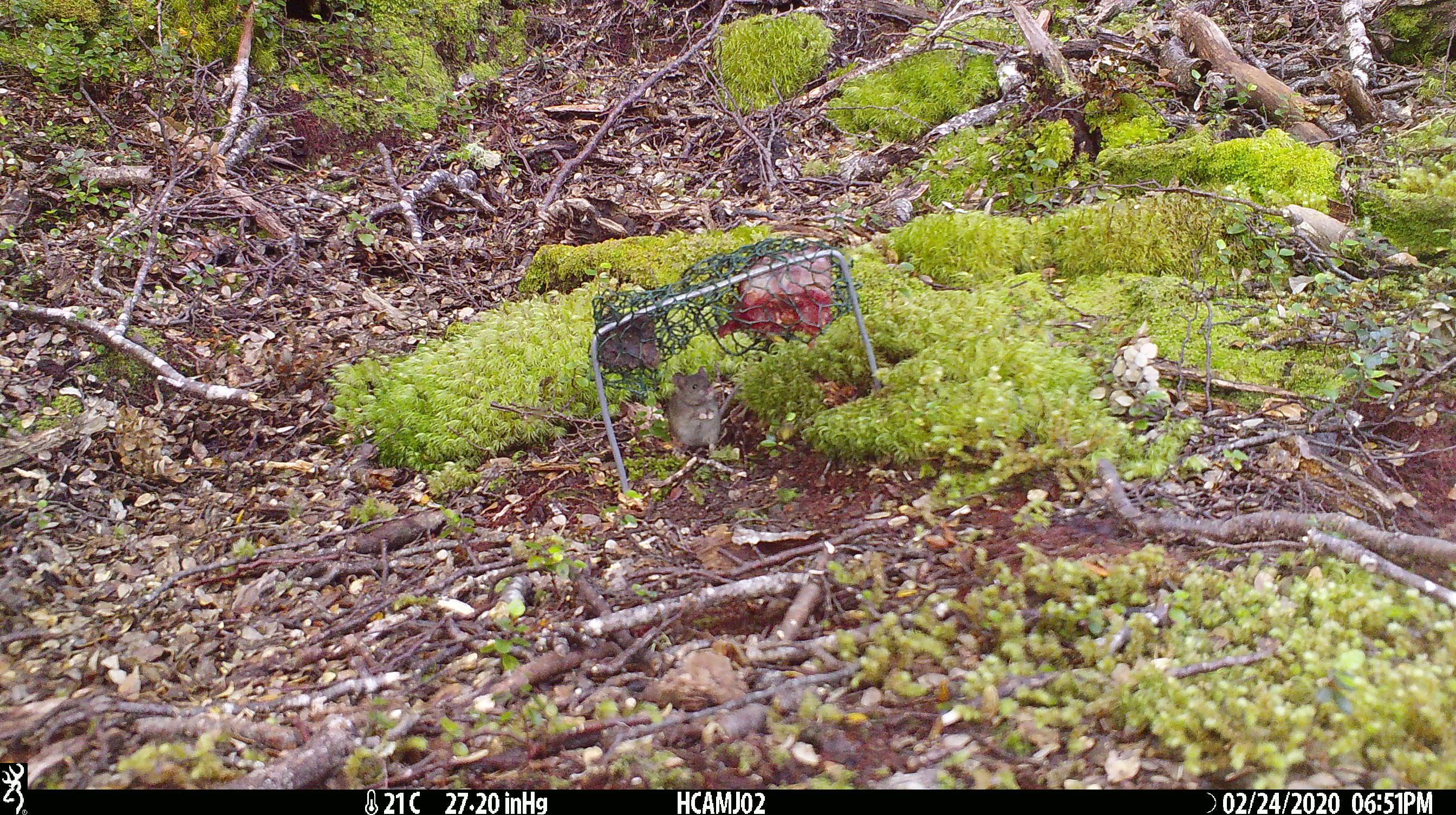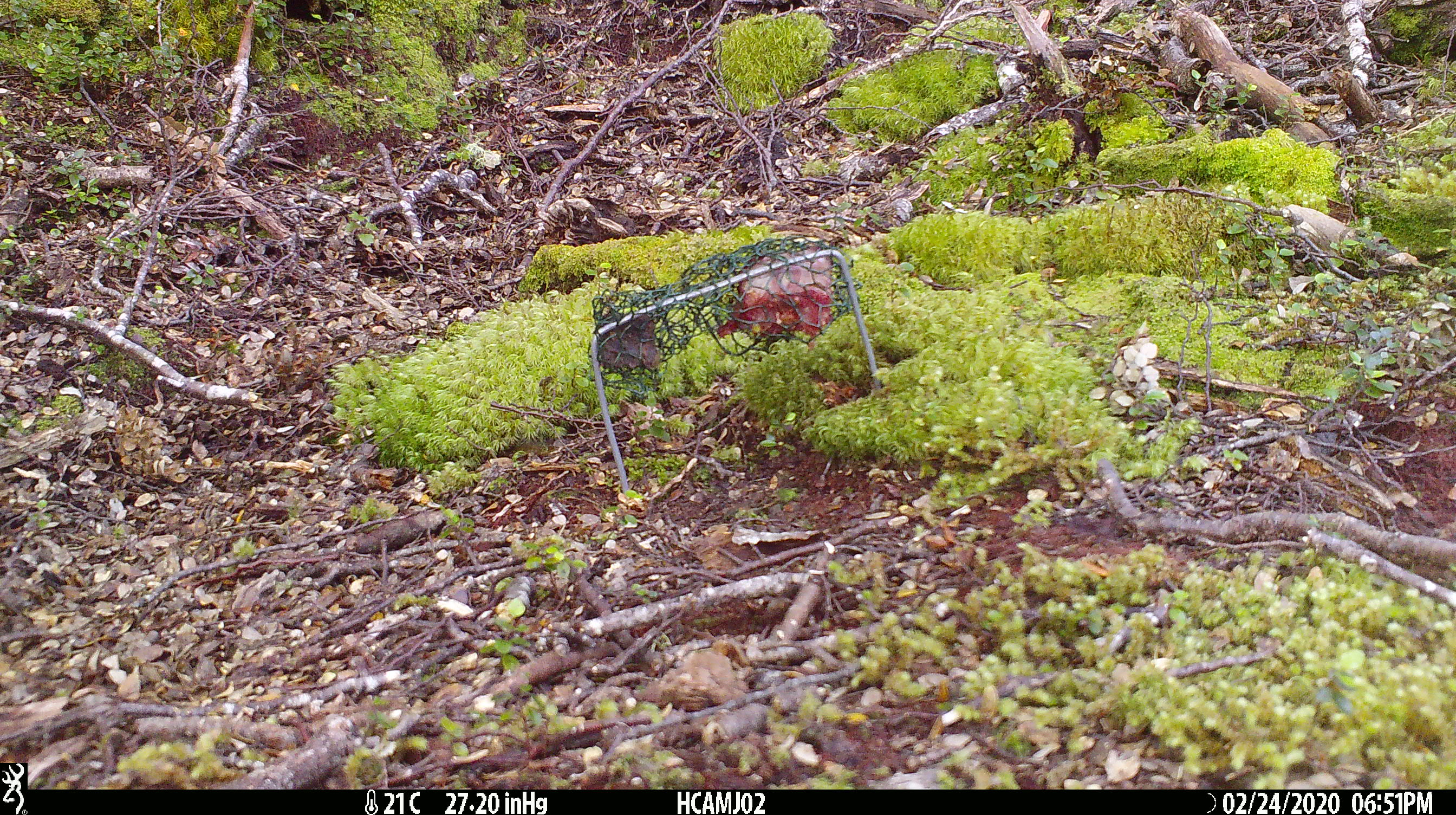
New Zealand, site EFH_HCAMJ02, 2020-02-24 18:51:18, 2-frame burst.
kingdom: Animalia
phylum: Chordata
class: Mammalia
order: Rodentia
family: Muridae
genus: Mus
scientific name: Mus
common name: mouse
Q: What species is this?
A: Mouse (Mus).